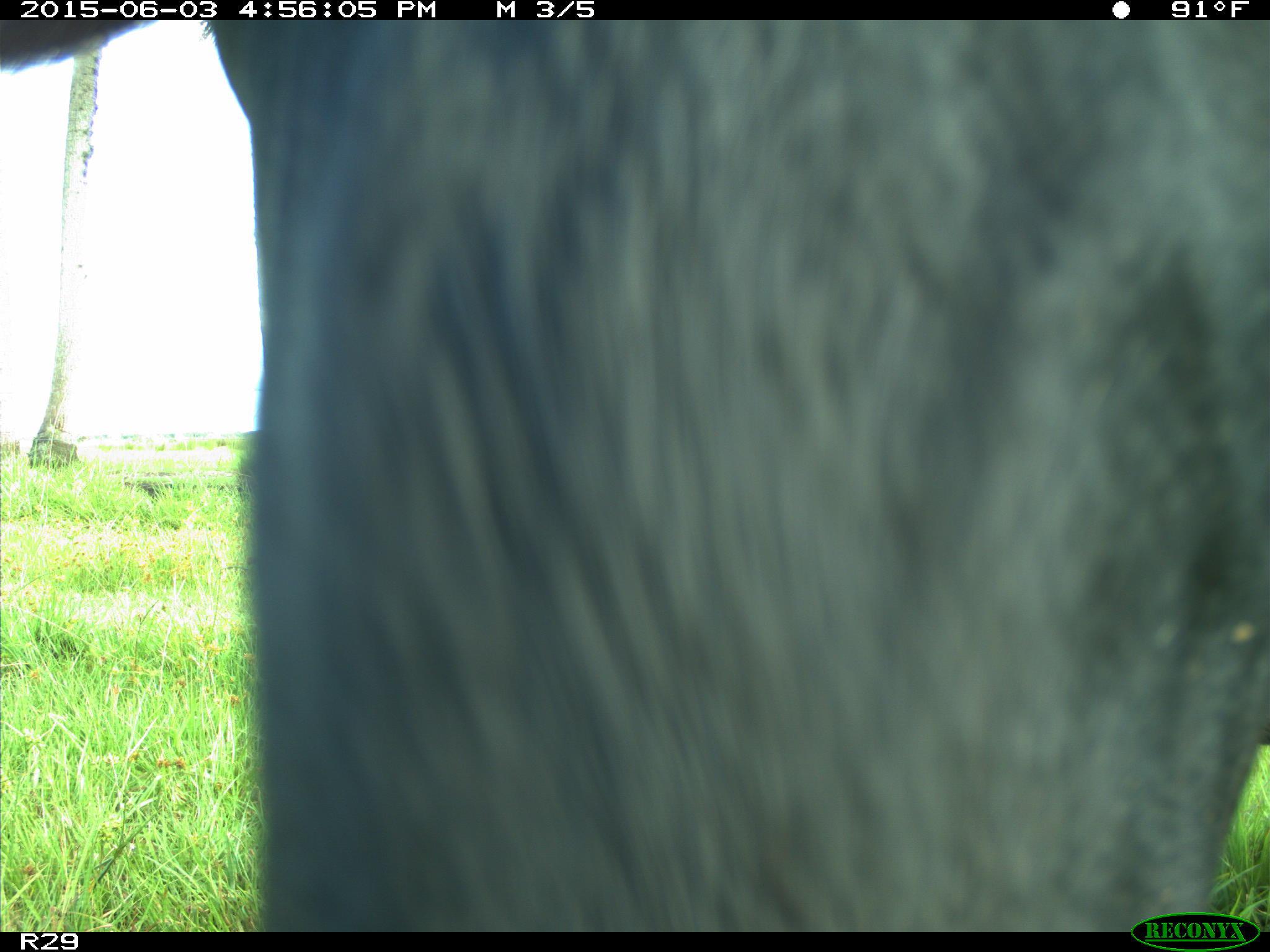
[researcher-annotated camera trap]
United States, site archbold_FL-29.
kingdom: Animalia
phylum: Chordata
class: Mammalia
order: Artiodactyla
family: Bovidae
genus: Bos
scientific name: Bos taurus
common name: domestic cow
Bos taurus (domestic cow).